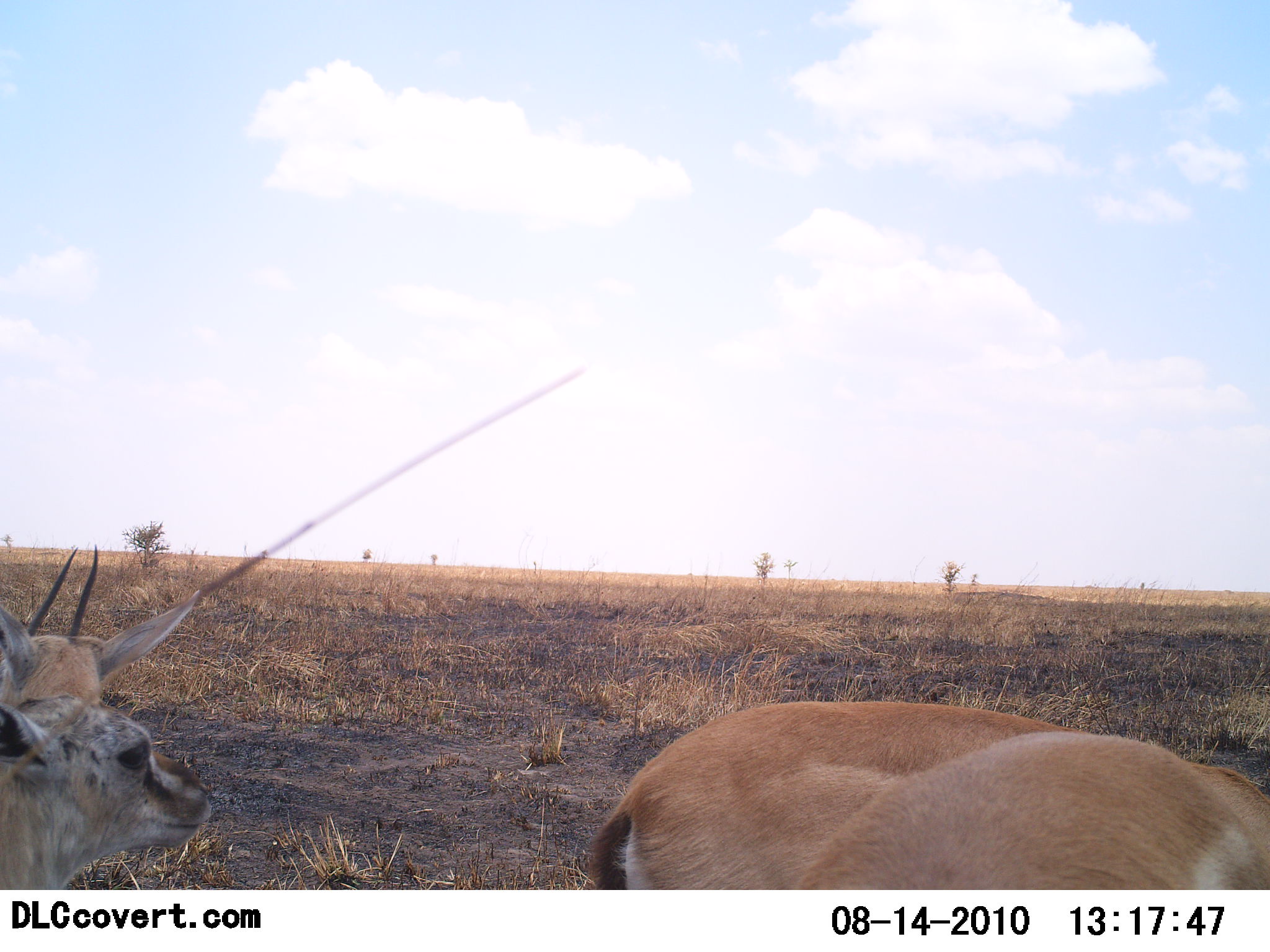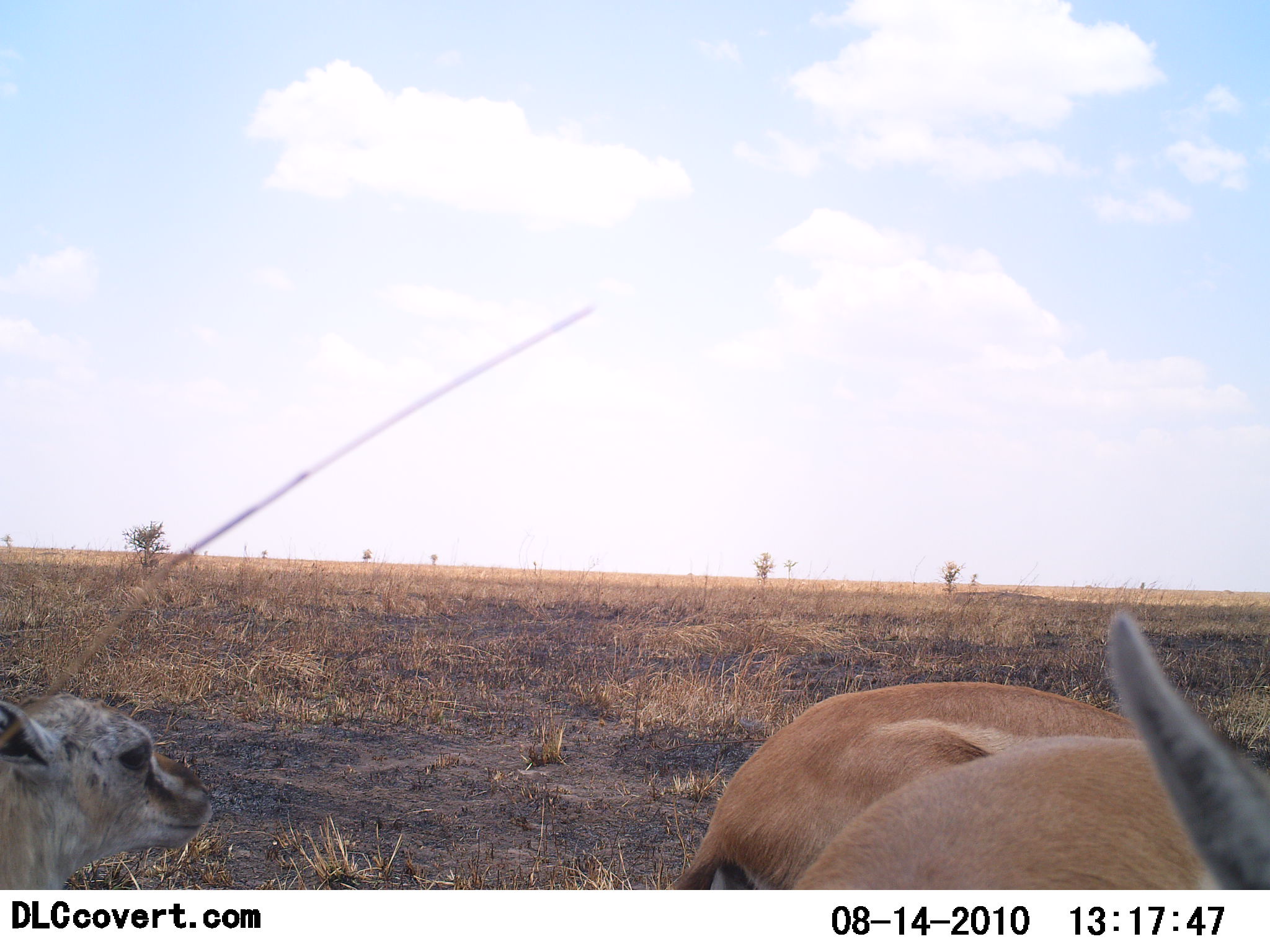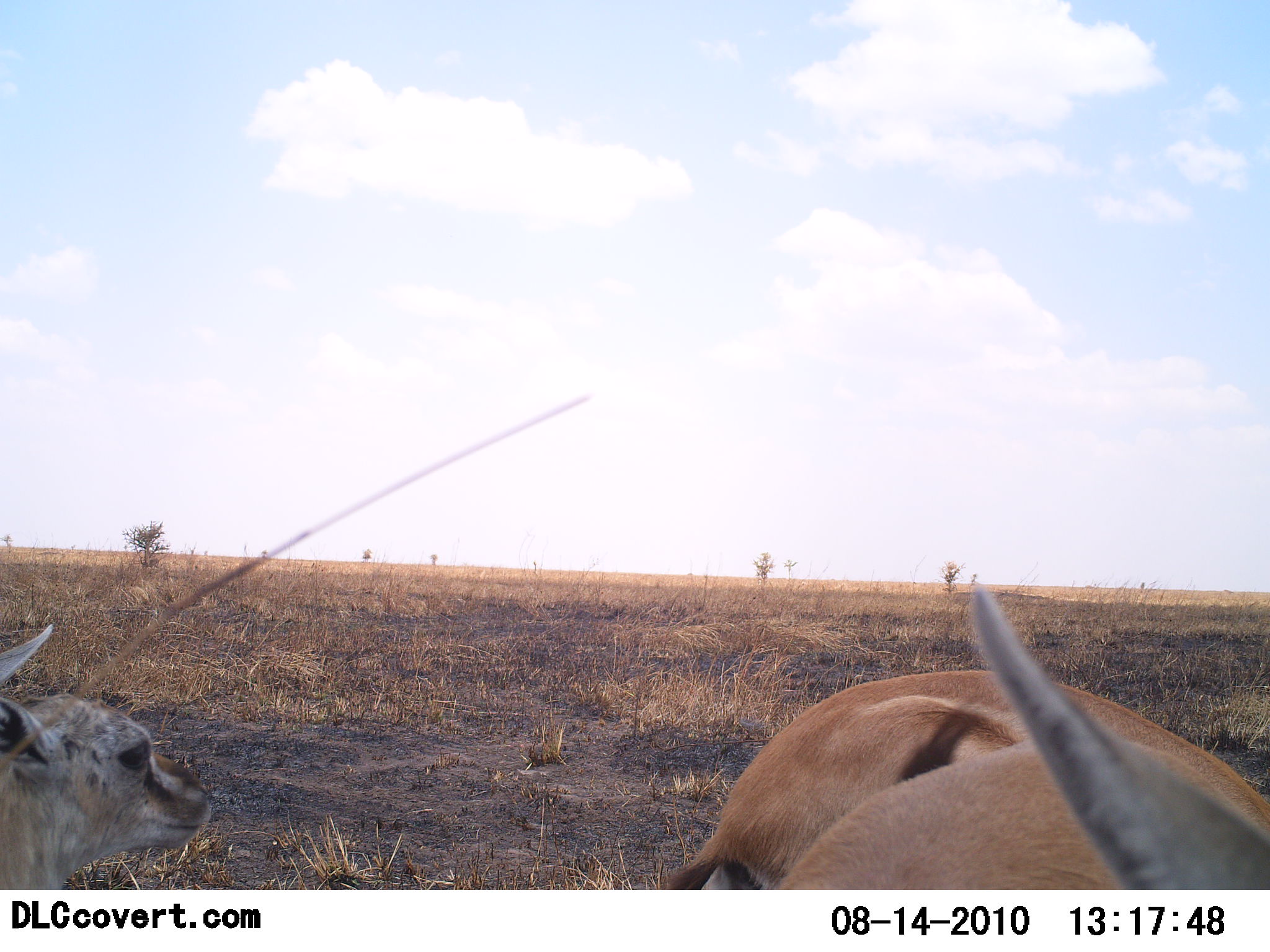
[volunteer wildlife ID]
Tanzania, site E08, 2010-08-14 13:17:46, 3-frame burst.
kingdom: Animalia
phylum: Chordata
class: Mammalia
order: Artiodactyla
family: Bovidae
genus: Eudorcas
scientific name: Eudorcas thomsonii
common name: thomson's gazelle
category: gazellethomsons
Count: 3.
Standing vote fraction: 31%.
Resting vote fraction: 56%.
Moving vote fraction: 19%.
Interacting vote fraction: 6%.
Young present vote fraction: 62%.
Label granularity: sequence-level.